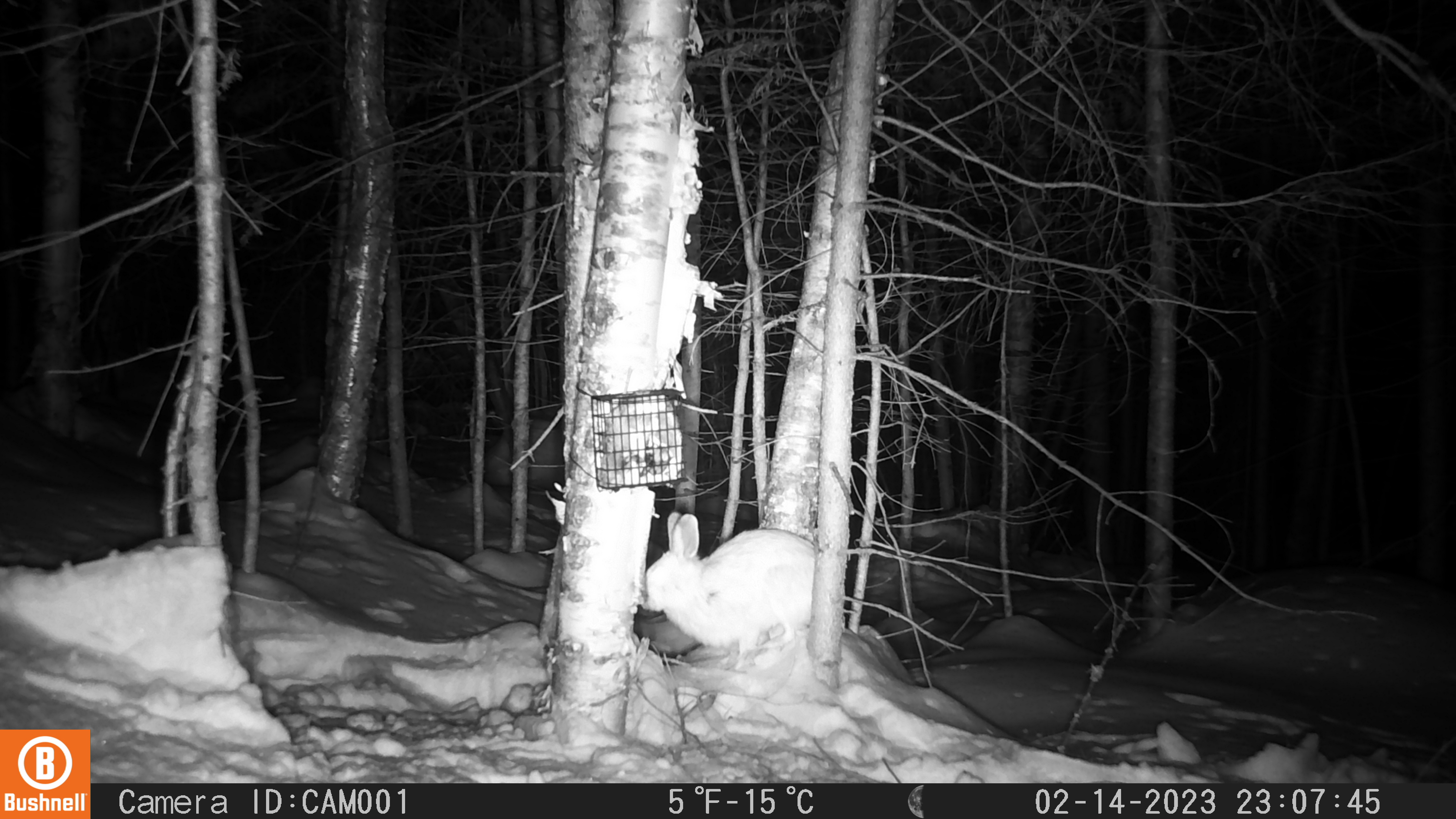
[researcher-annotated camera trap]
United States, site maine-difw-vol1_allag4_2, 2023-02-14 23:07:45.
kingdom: Animalia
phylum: Chordata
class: Mammalia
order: Lagomorpha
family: Leporidae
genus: Lepus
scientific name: Lepus americanus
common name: snowshoe hare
Snowshoe hare (Lepus americanus).